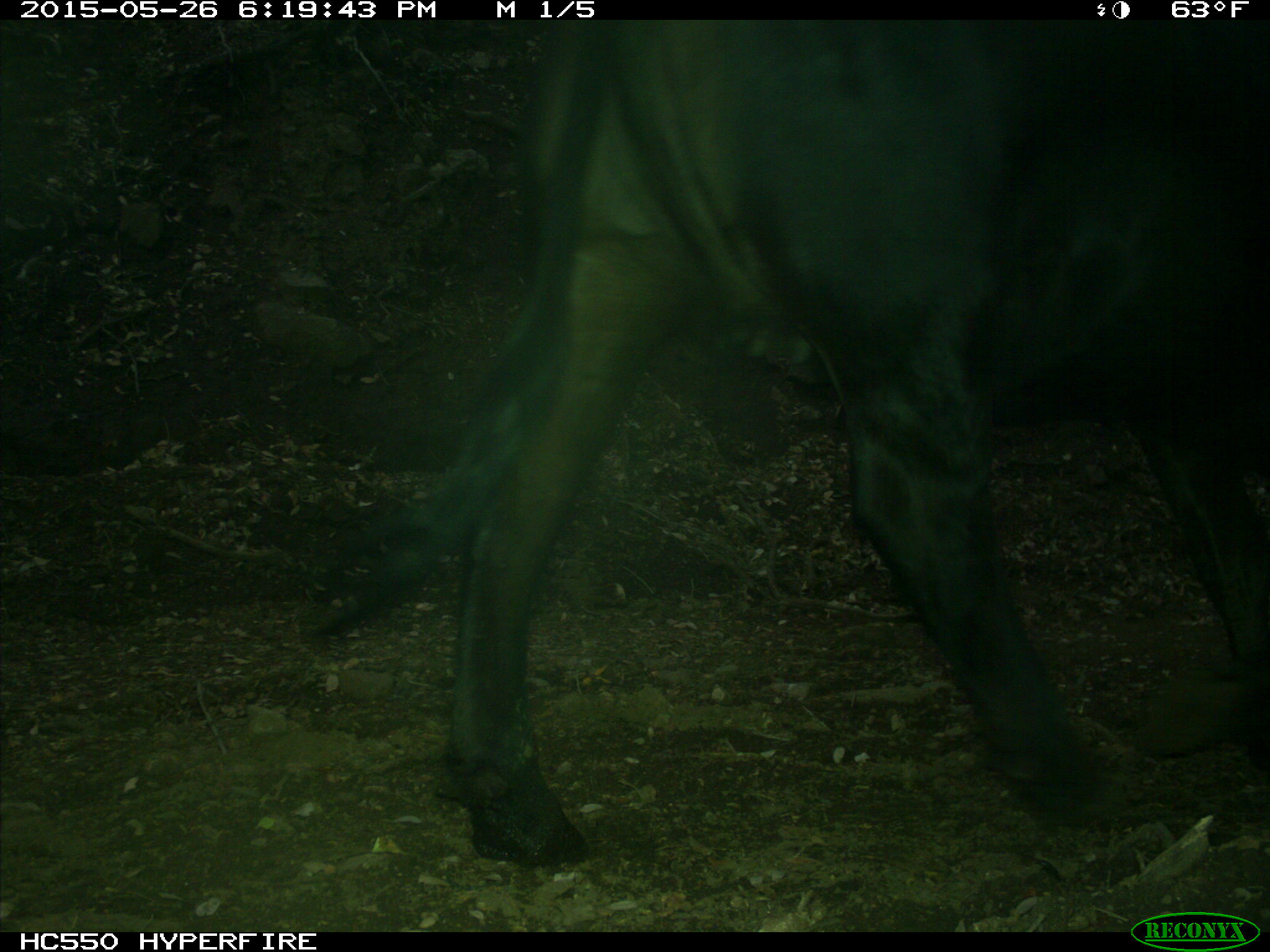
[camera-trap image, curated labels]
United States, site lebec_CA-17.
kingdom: Animalia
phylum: Chordata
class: Mammalia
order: Artiodactyla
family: Bovidae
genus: Bos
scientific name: Bos taurus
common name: domestic cow